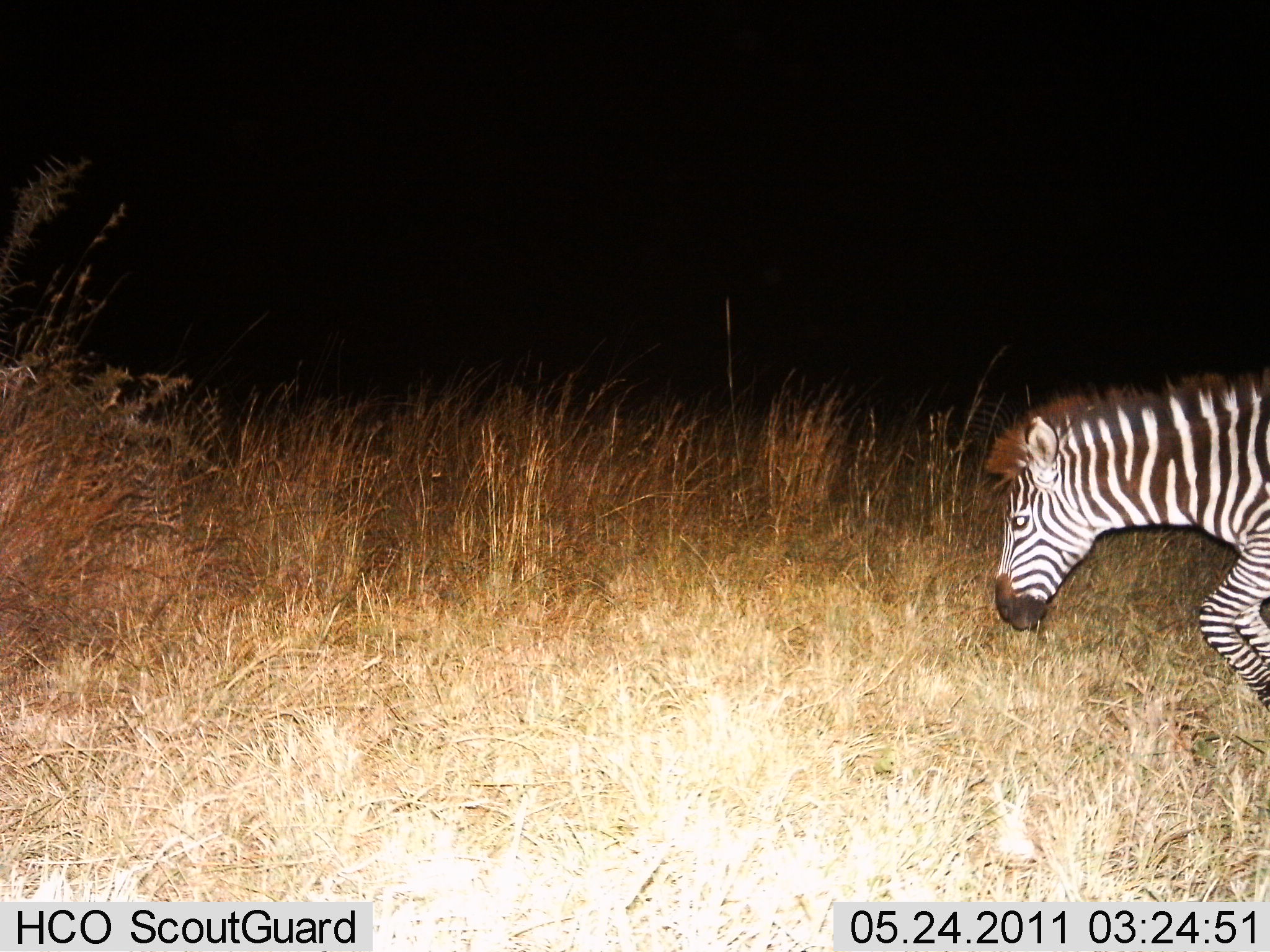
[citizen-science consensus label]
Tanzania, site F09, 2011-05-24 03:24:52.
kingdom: Animalia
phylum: Chordata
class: Mammalia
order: Perissodactyla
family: Equidae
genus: Equus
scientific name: Equus quagga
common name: plains zebra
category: zebra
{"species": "zebra (plains zebra) (Equus quagga)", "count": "1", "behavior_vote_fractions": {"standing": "9%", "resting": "0%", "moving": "91%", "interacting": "0%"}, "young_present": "0%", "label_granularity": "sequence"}